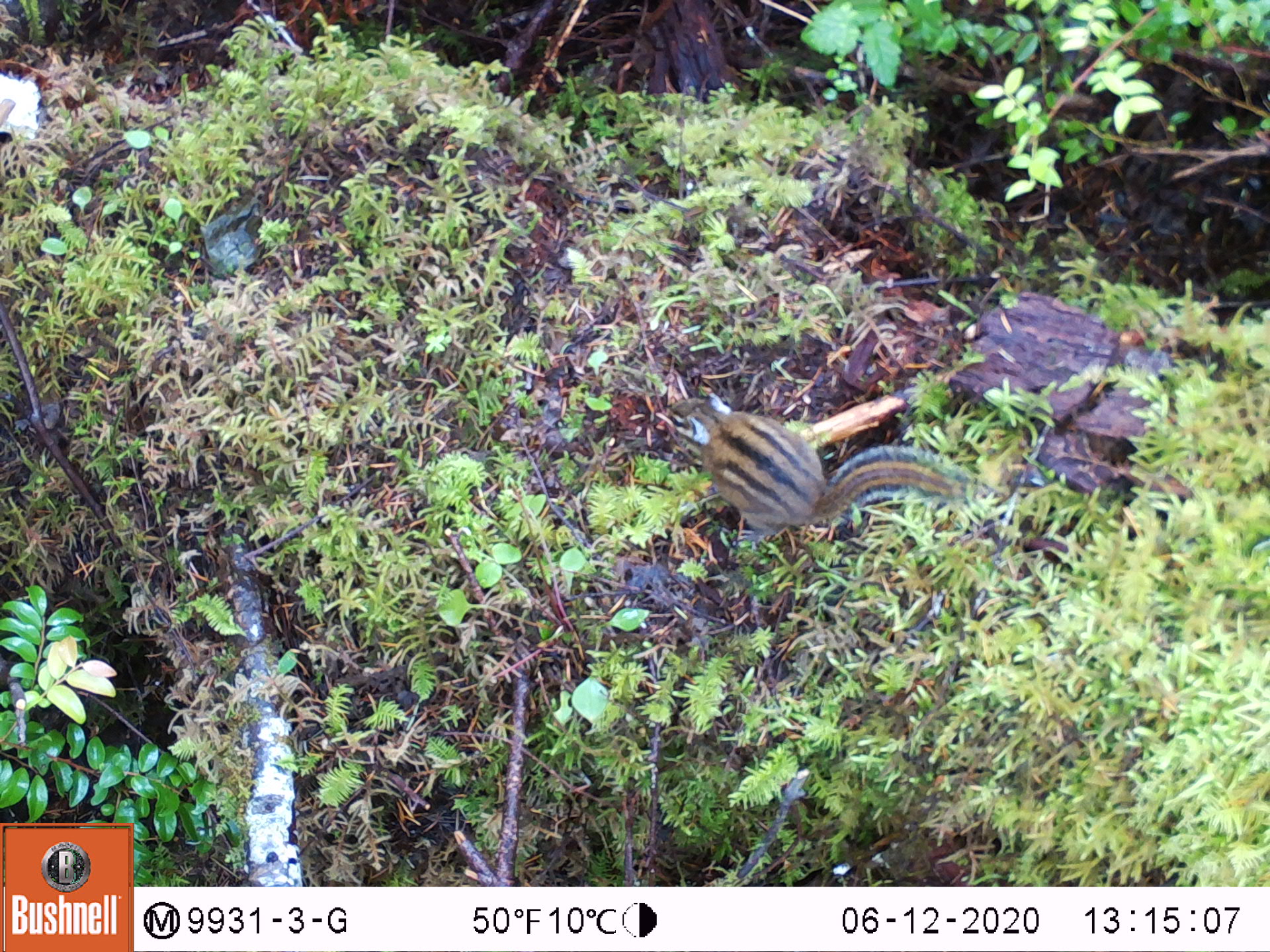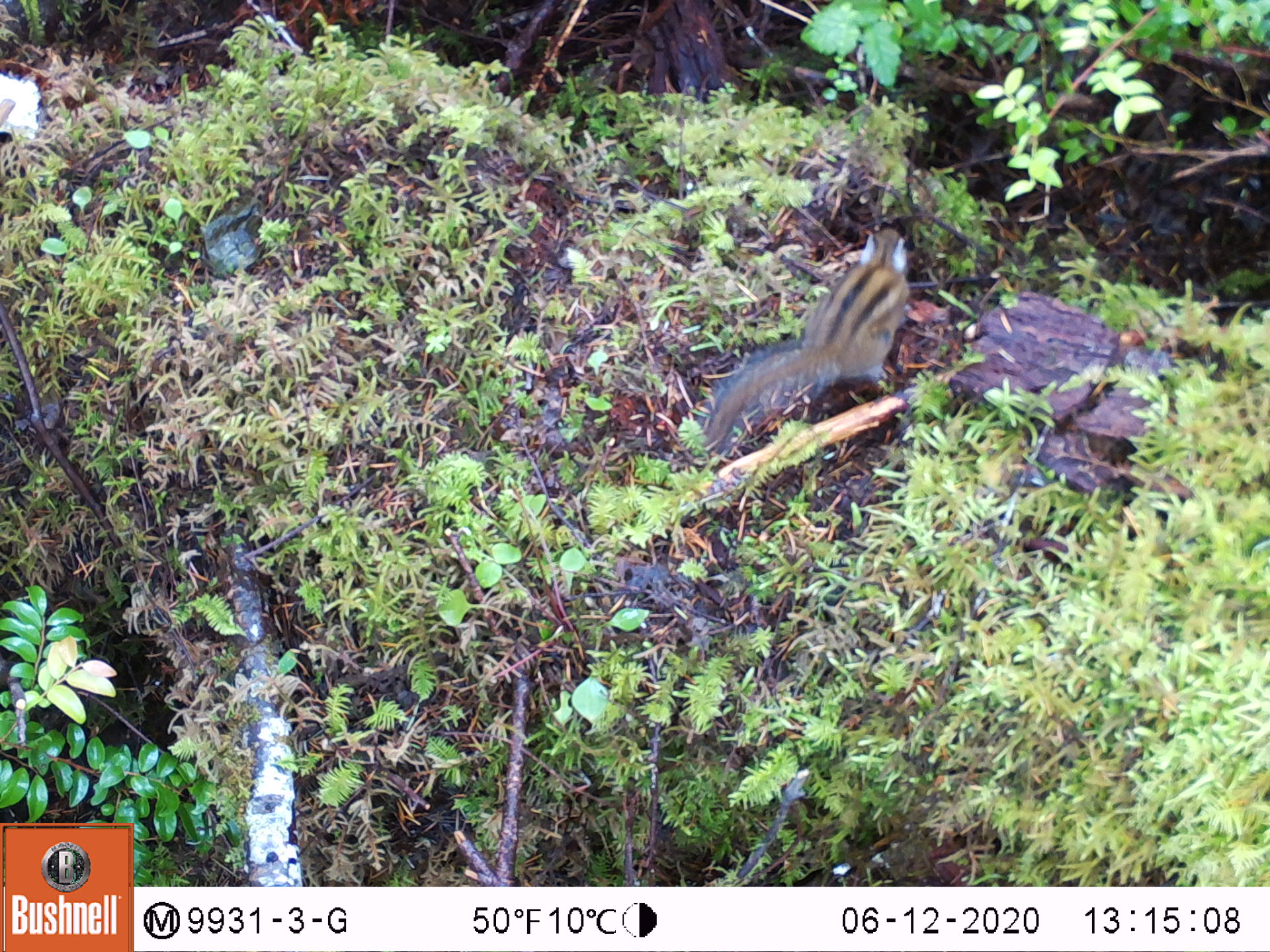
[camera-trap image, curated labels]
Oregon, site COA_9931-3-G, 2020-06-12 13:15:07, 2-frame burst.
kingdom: Animalia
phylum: Chordata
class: Mammalia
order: Rodentia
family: Sciuridae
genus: Neotamias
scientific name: Neotamias townsendii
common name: townsend's chipmunk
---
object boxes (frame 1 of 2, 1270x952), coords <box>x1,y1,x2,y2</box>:
townsend's chipmunk: <box>669,382,995,541</box>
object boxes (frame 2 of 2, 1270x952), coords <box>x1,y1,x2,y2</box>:
townsend's chipmunk: <box>695,219,924,455</box>